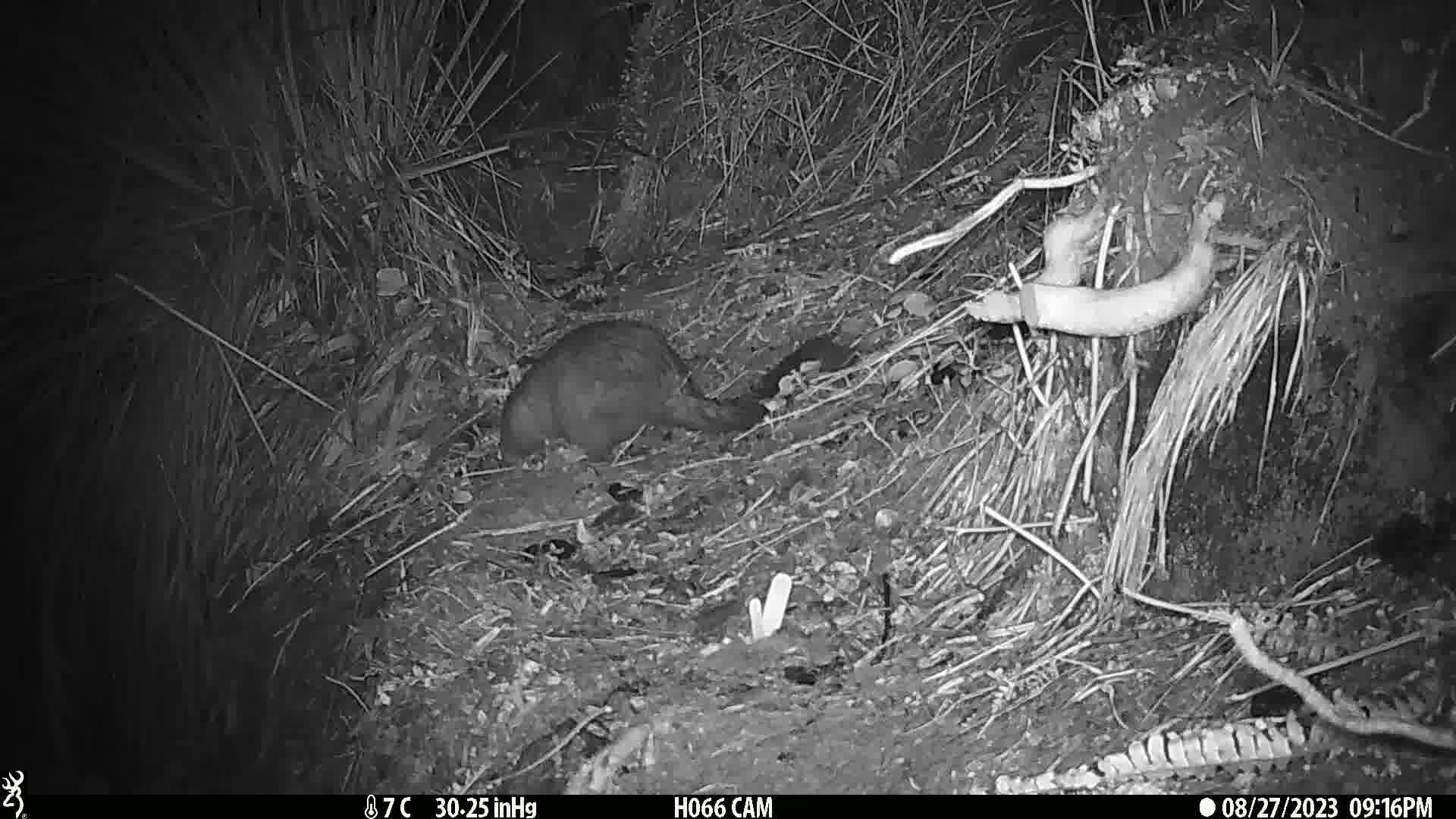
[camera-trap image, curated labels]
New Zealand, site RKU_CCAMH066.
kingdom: Animalia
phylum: Chordata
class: Mammalia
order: Diprotodontia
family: Phalangeridae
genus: Trichosurus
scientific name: Trichosurus vulpecula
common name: common brushtail possum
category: possum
Possum (common brushtail possum) (Trichosurus vulpecula).